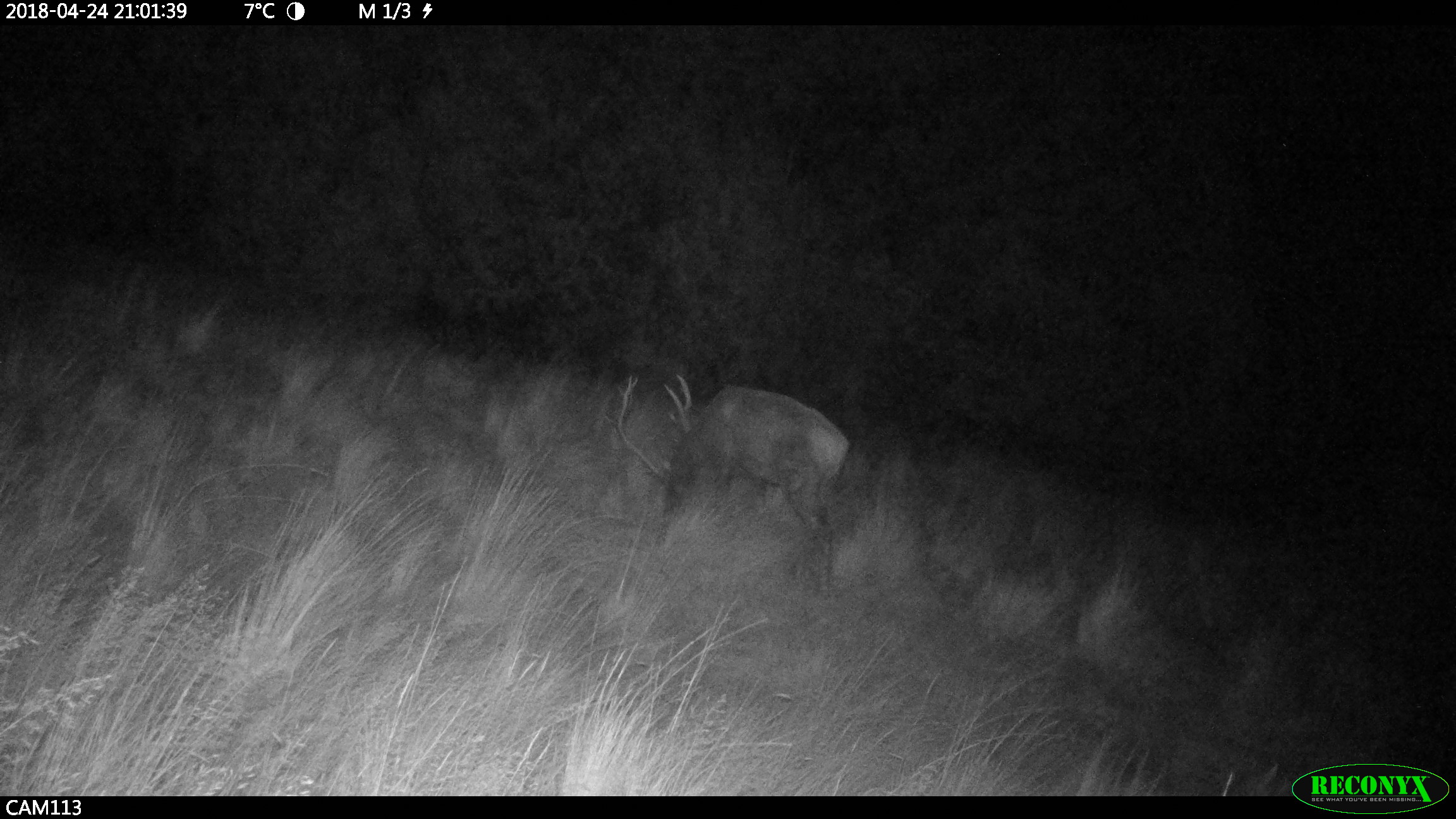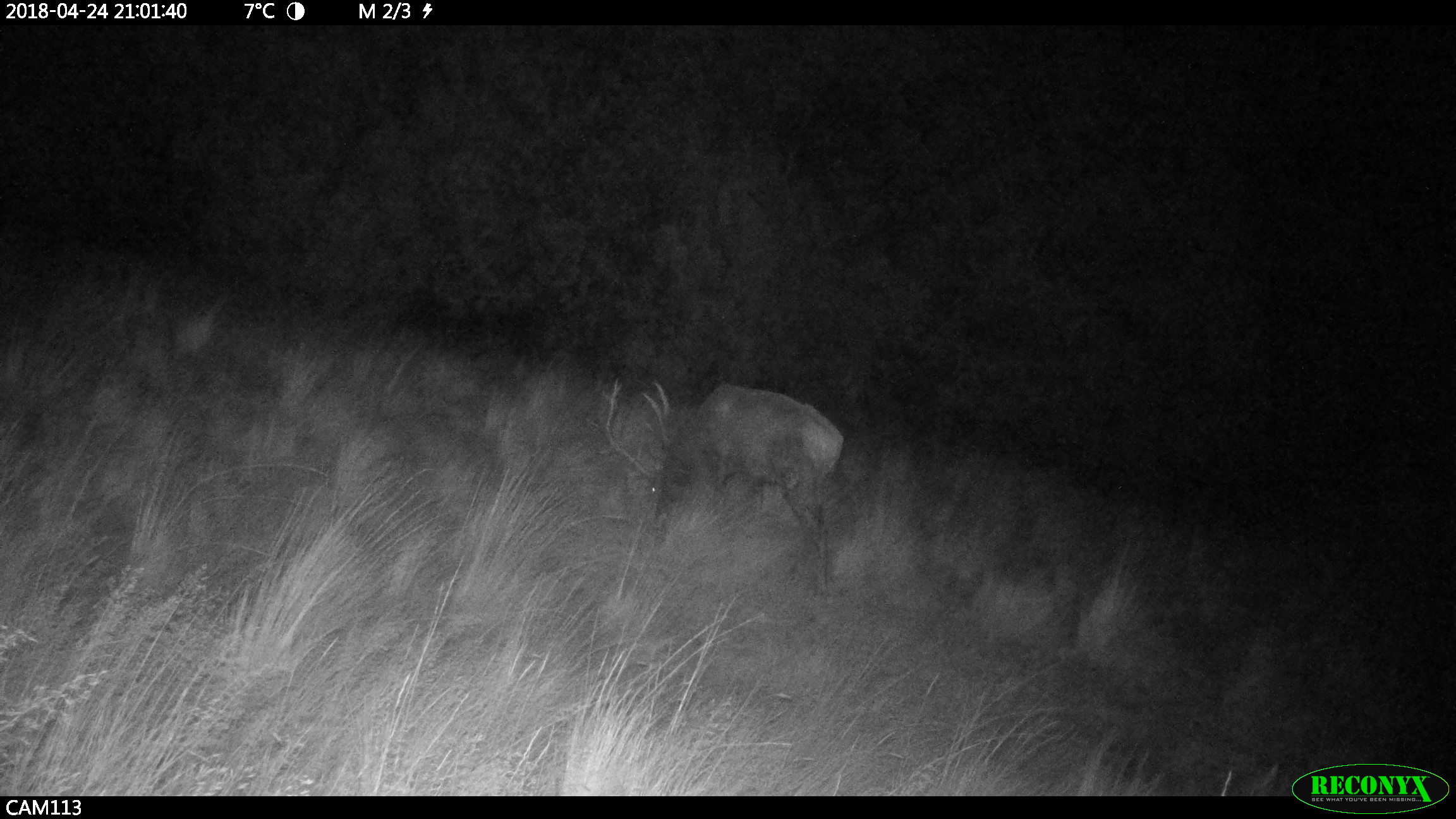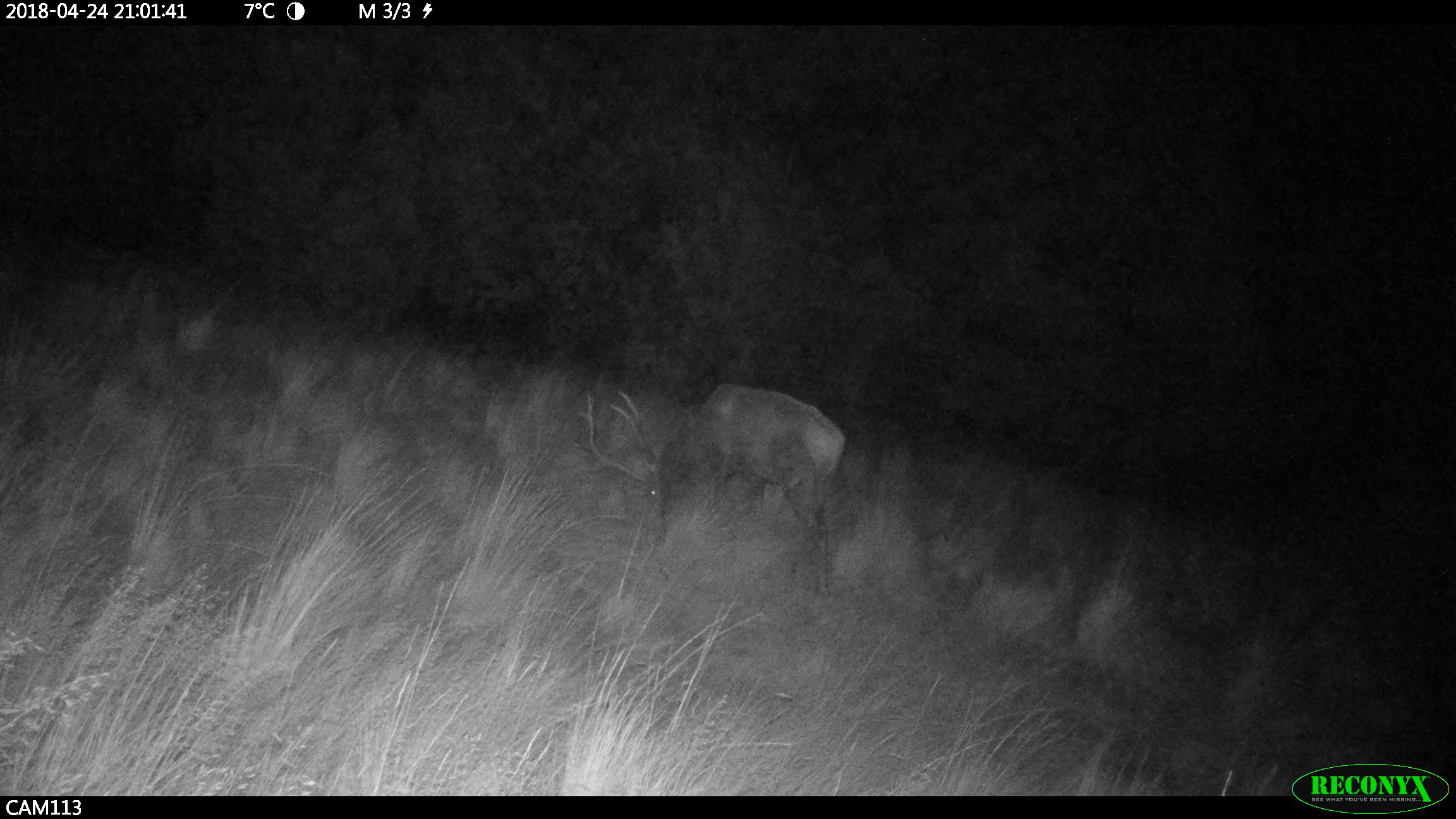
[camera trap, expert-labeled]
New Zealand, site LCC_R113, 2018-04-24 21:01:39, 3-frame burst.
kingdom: Animalia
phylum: Chordata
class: Mammalia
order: Artiodactyla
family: Cervidae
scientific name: Cervidae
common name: deer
Deer (Cervidae).